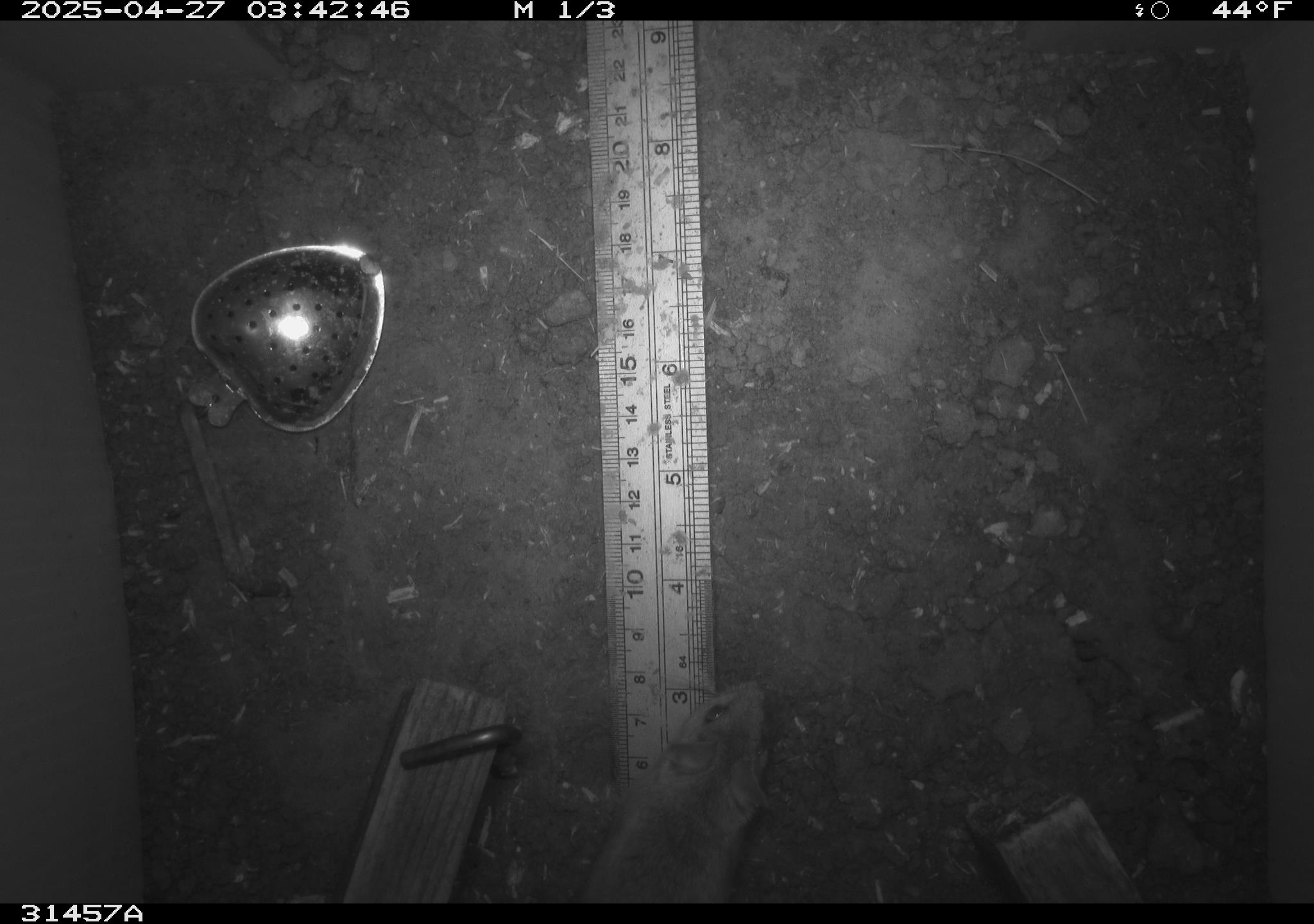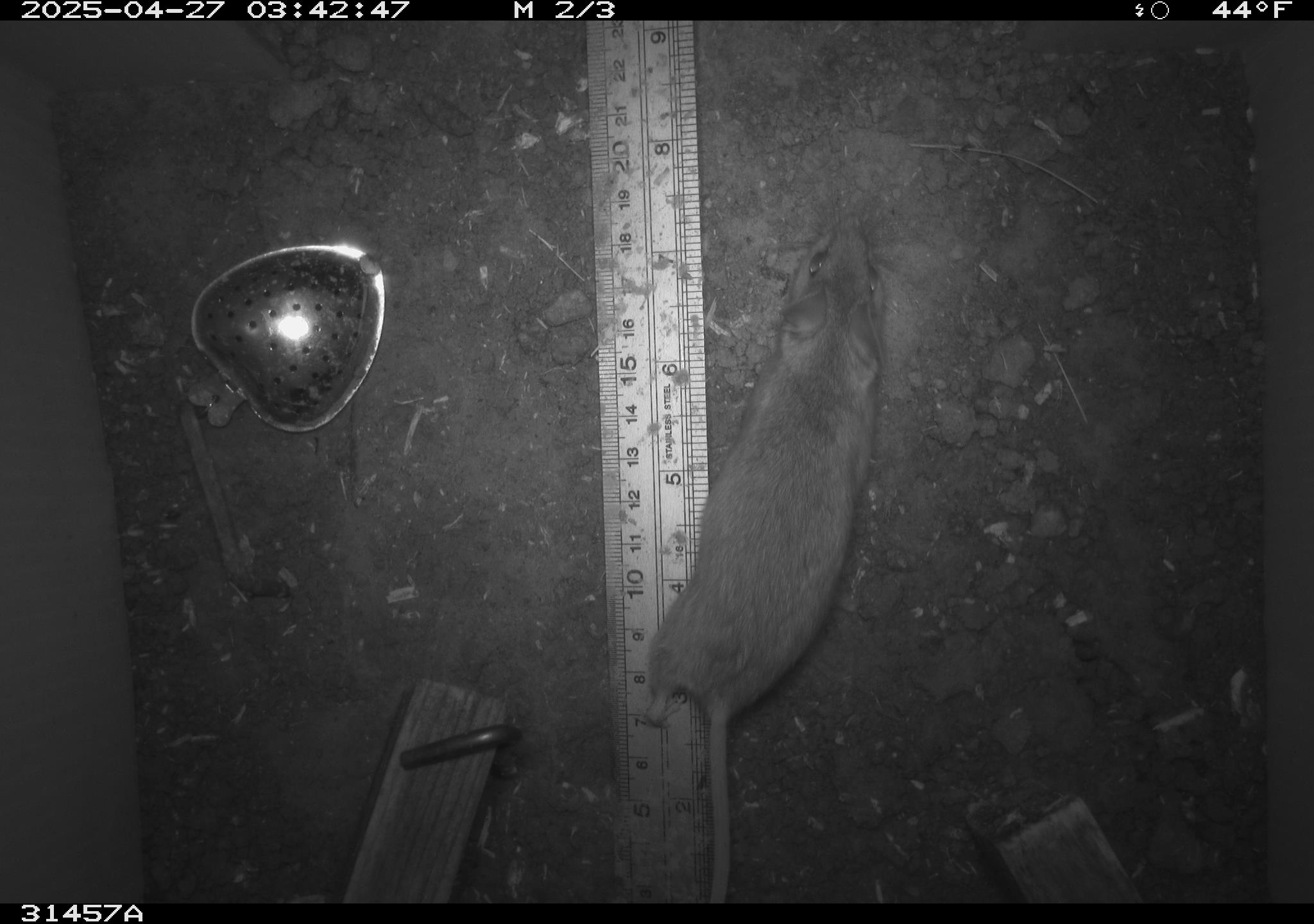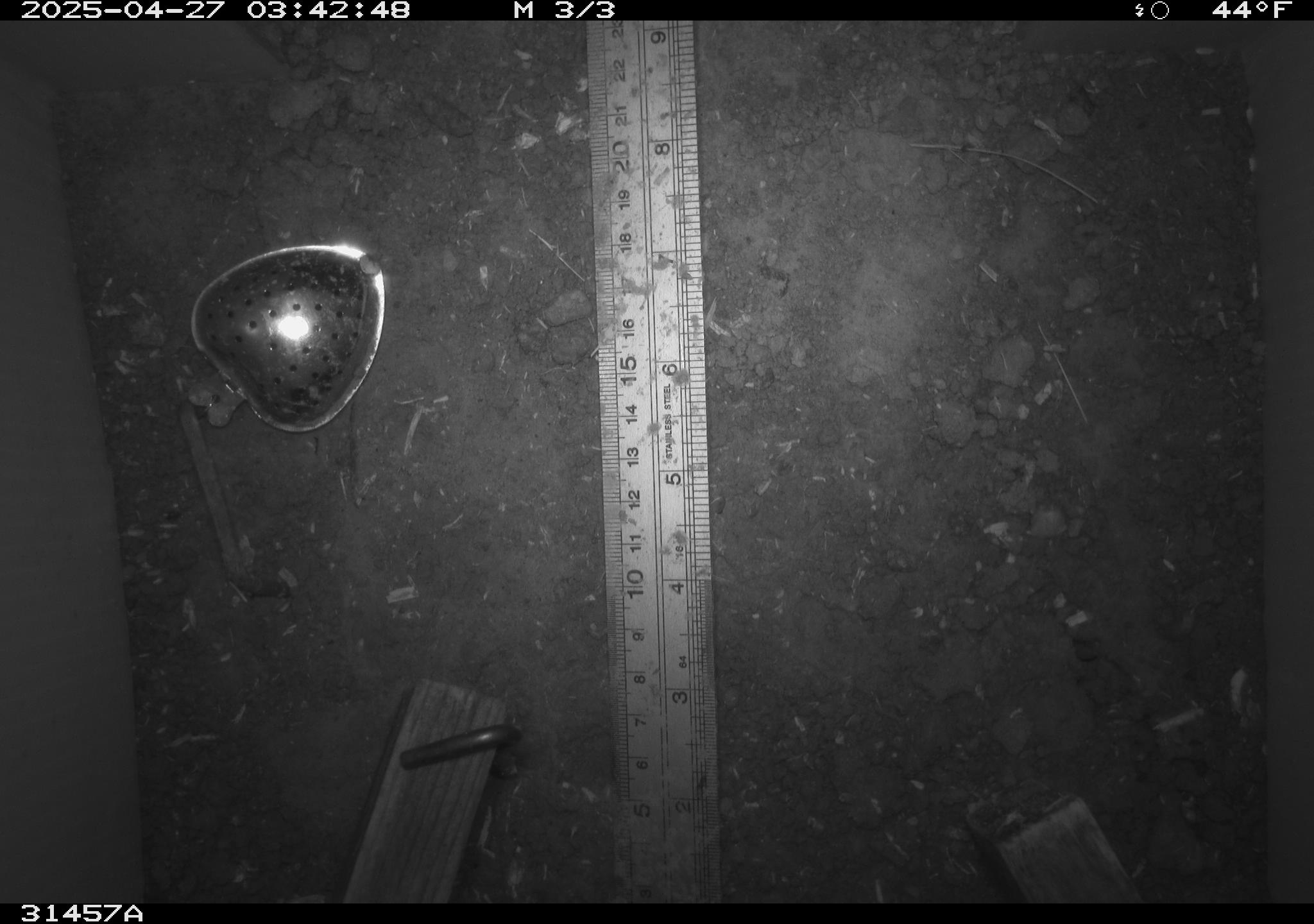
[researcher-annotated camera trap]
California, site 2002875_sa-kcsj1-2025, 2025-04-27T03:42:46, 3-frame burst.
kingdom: Animalia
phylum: Chordata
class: Mammalia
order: Rodentia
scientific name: Rodentia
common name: rodent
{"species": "rodent (Rodentia)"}